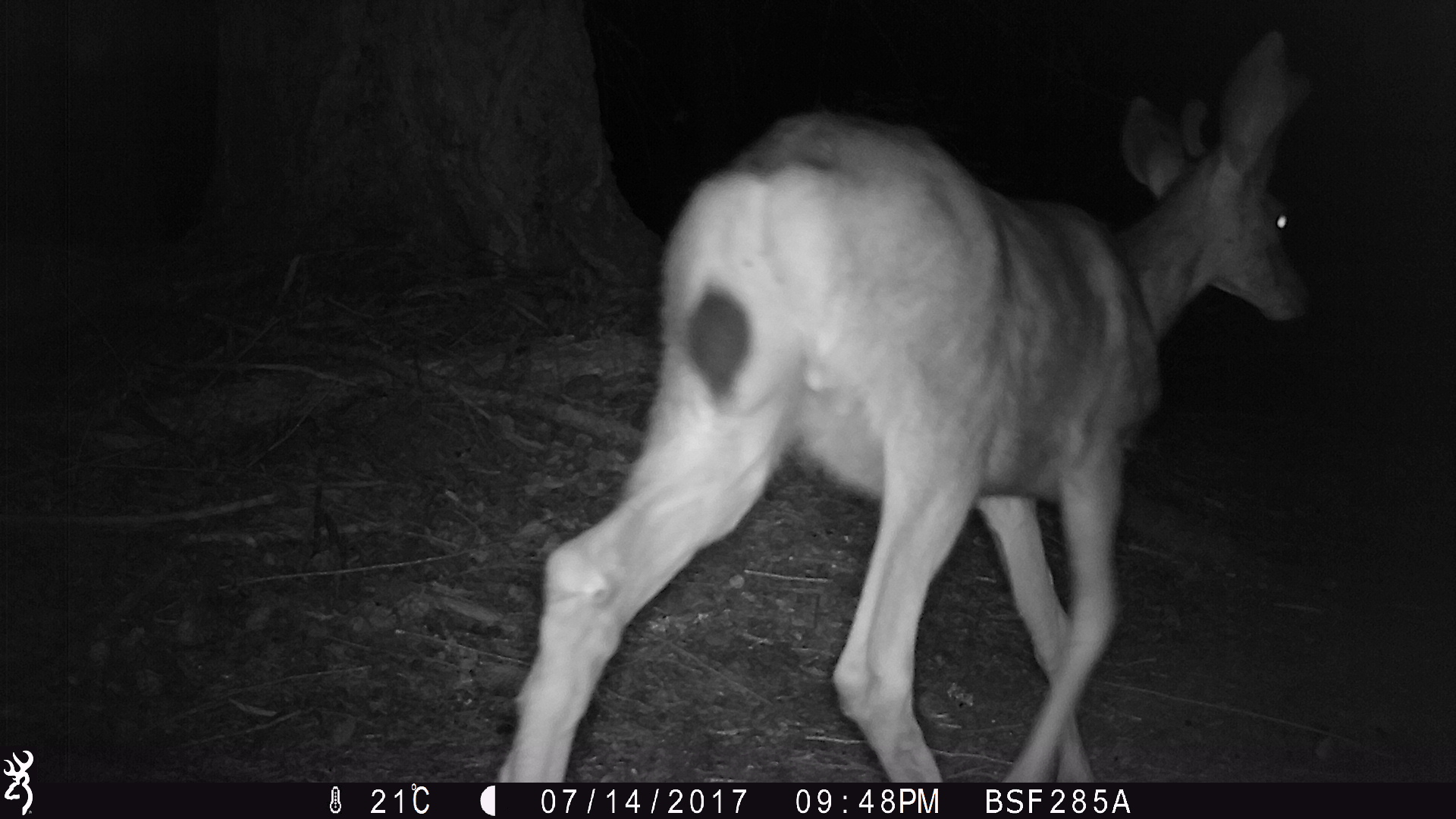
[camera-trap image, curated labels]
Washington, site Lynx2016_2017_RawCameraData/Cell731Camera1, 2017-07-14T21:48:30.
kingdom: Animalia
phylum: Chordata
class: Mammalia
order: Artiodactyla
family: Cervidae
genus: Odocoileus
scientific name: Odocoileus hemionus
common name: mule deer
Odocoileus hemionus (mule deer). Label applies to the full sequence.